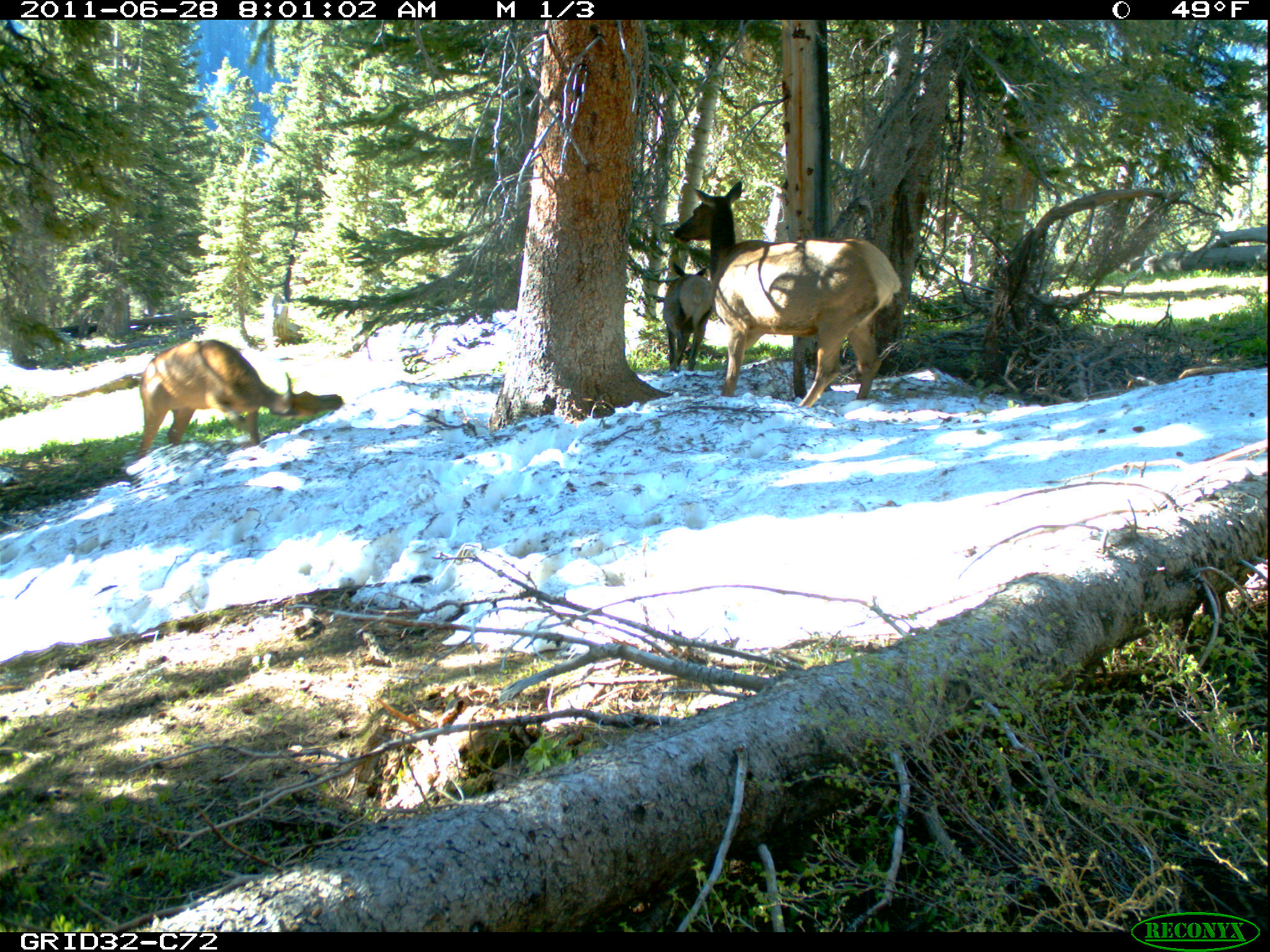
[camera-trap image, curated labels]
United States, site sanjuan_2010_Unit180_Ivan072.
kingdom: Animalia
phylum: Chordata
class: Mammalia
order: Artiodactyla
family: Cervidae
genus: Cervus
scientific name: Cervus elaphus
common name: red deer